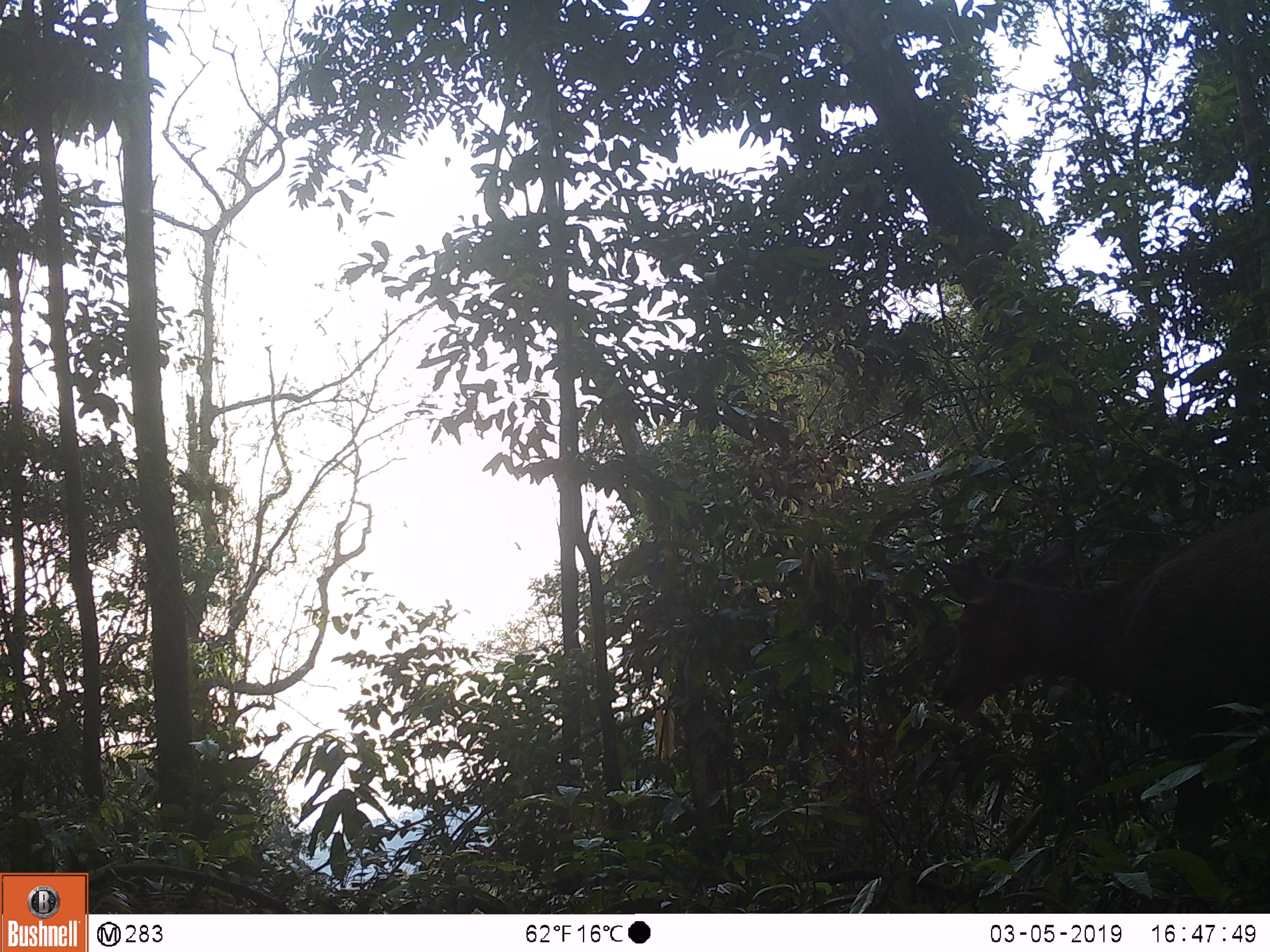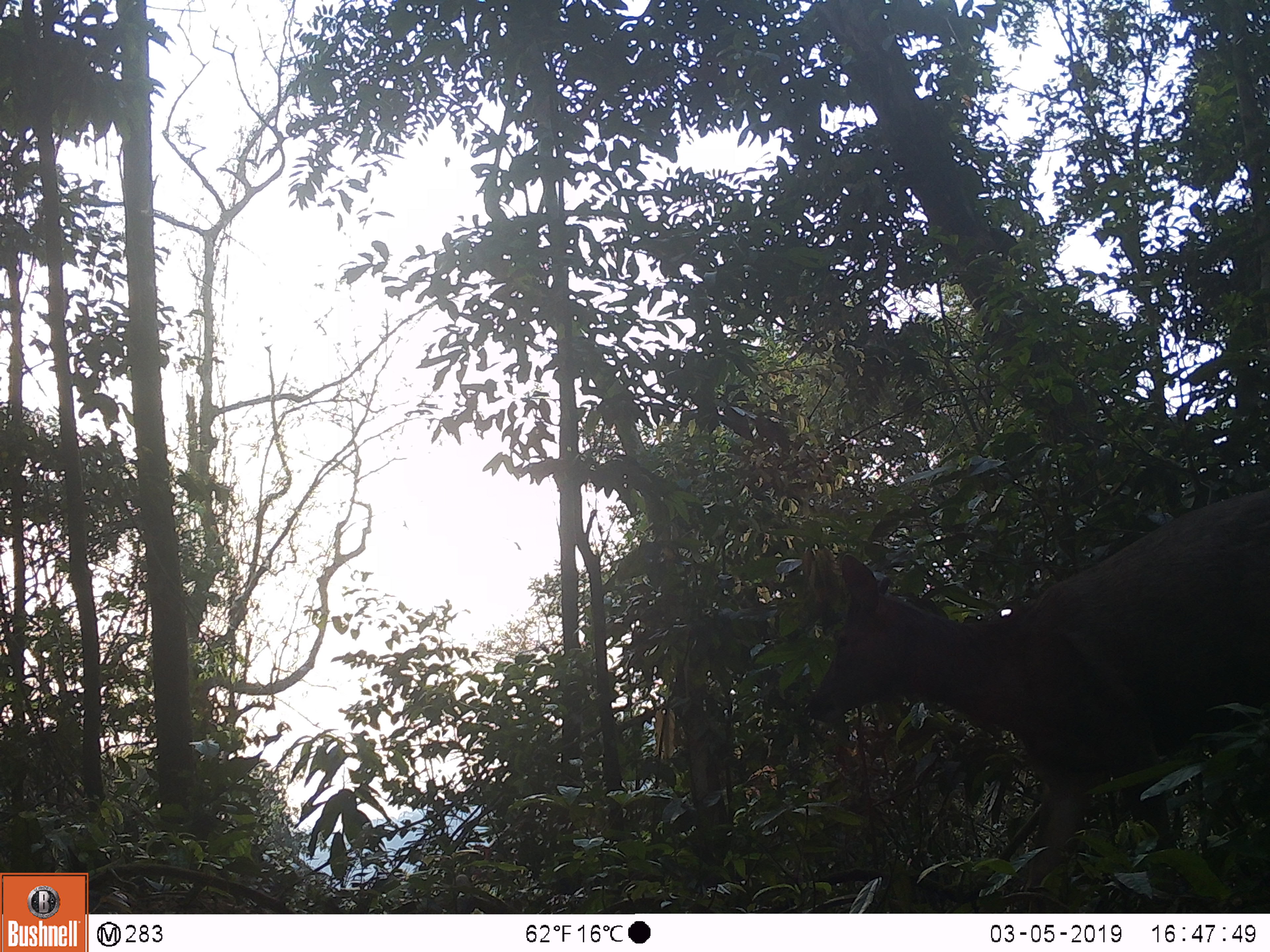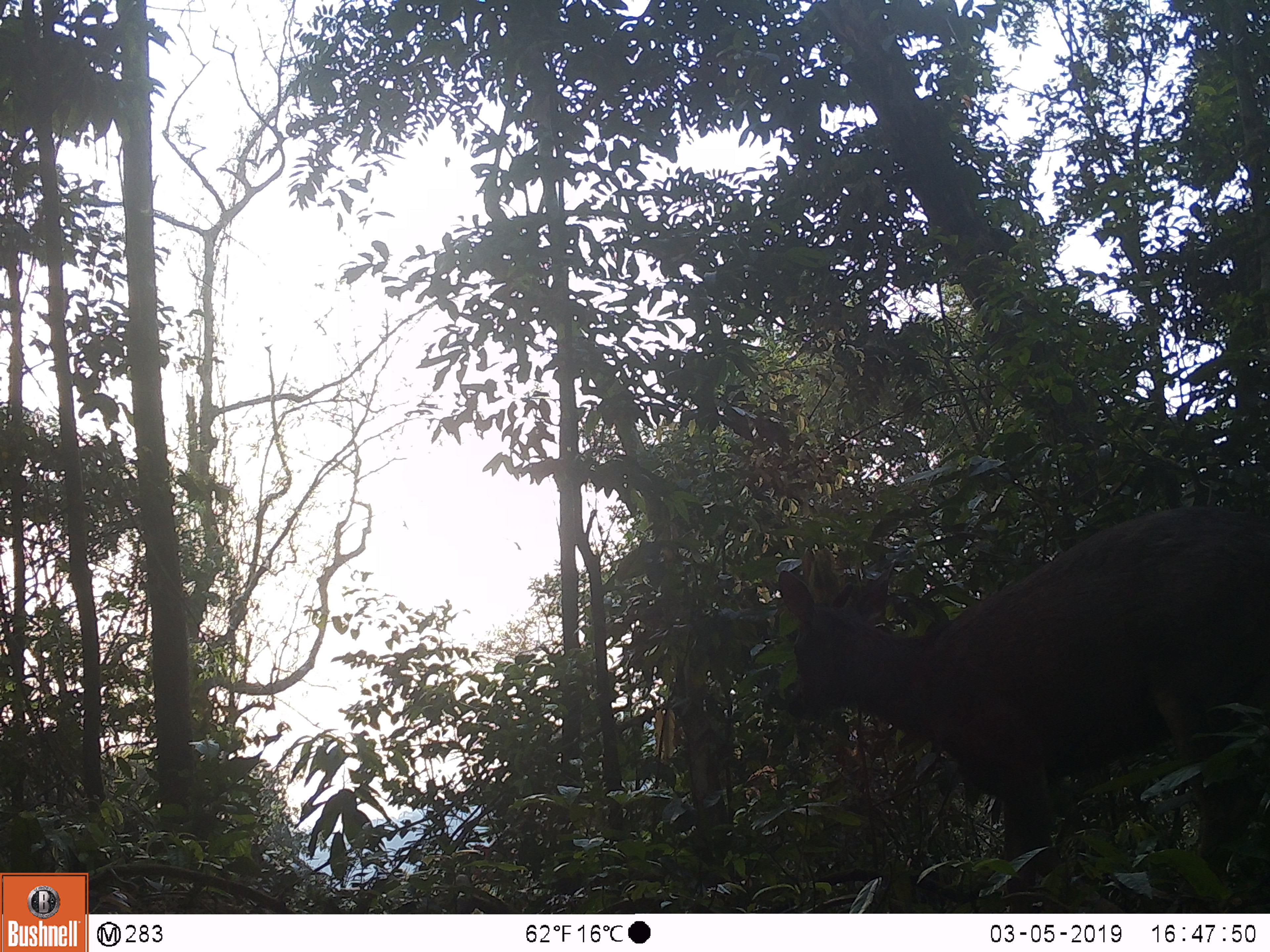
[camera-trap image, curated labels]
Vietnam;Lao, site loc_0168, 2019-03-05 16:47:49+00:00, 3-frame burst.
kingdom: Animalia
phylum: Chordata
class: Mammalia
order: Artiodactyla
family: Cervidae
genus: Rusa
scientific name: Rusa unicolor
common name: sambar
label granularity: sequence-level